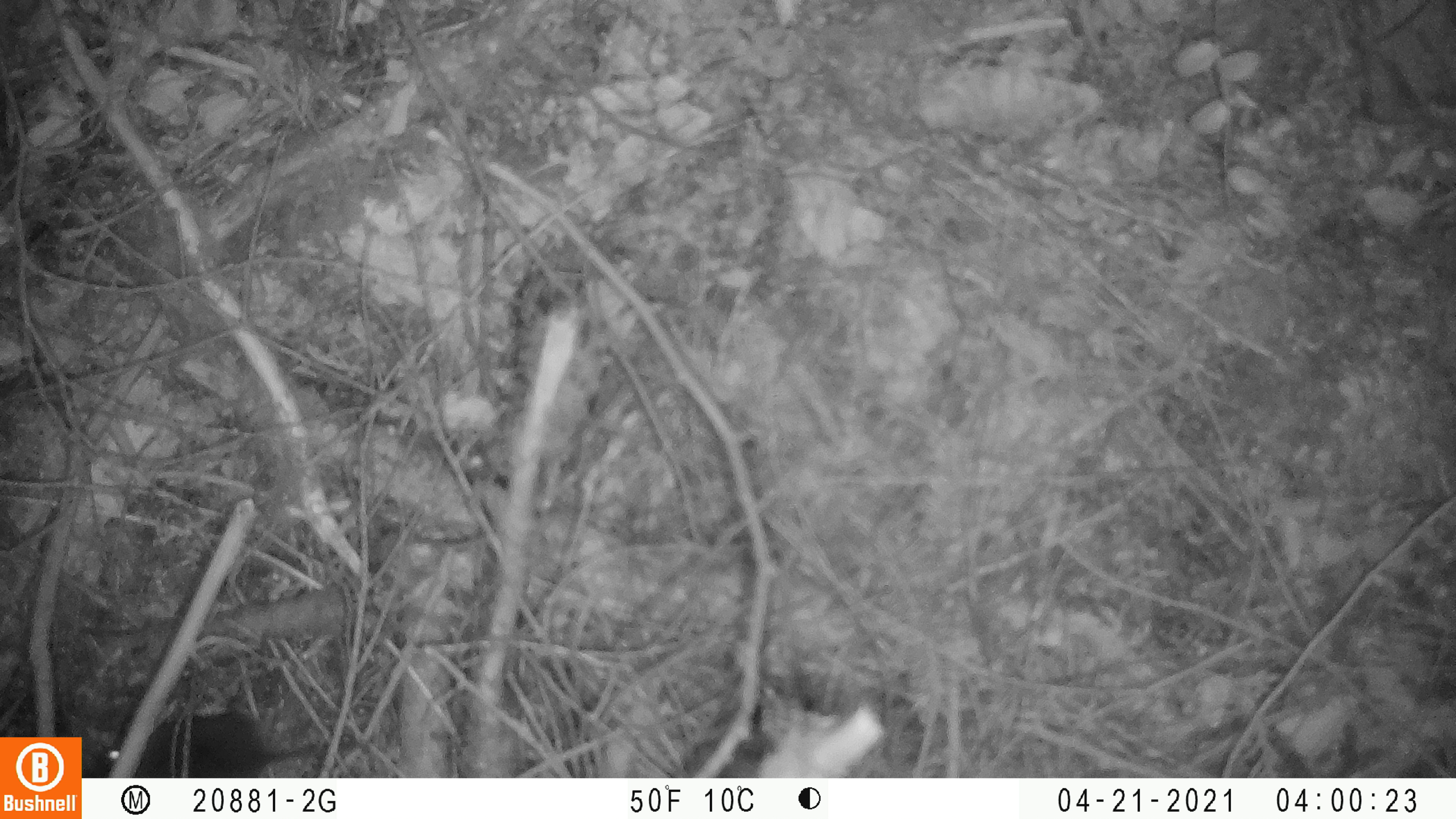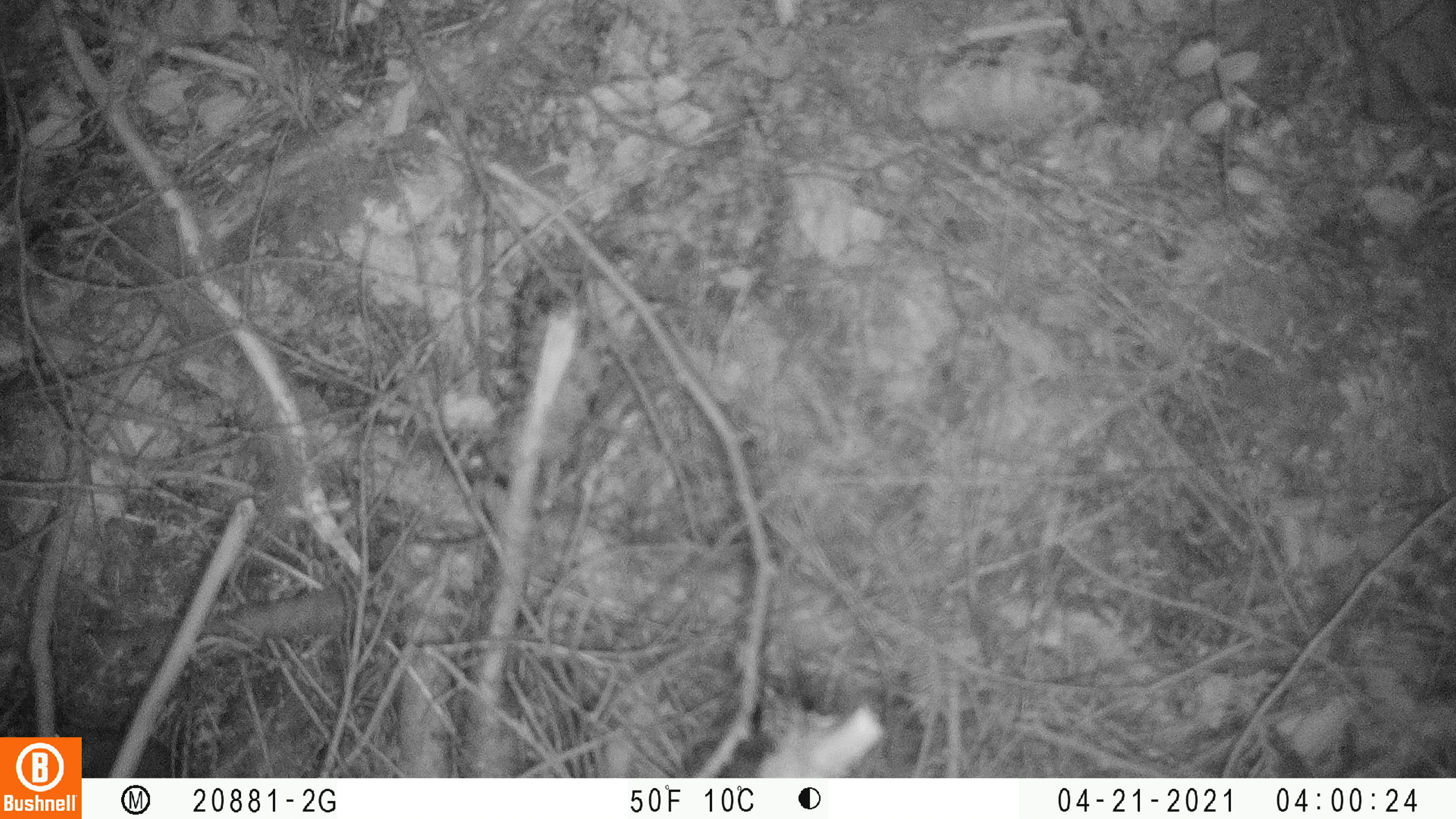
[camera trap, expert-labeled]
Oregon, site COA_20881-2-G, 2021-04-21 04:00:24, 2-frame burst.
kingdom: Animalia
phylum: Chordata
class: Mammalia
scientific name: Mammalia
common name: small mammal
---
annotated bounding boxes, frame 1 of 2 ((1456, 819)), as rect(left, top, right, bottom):
small mammal: rect(84, 678, 416, 776)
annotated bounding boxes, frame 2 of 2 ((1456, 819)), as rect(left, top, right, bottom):
small mammal: rect(82, 698, 244, 776)